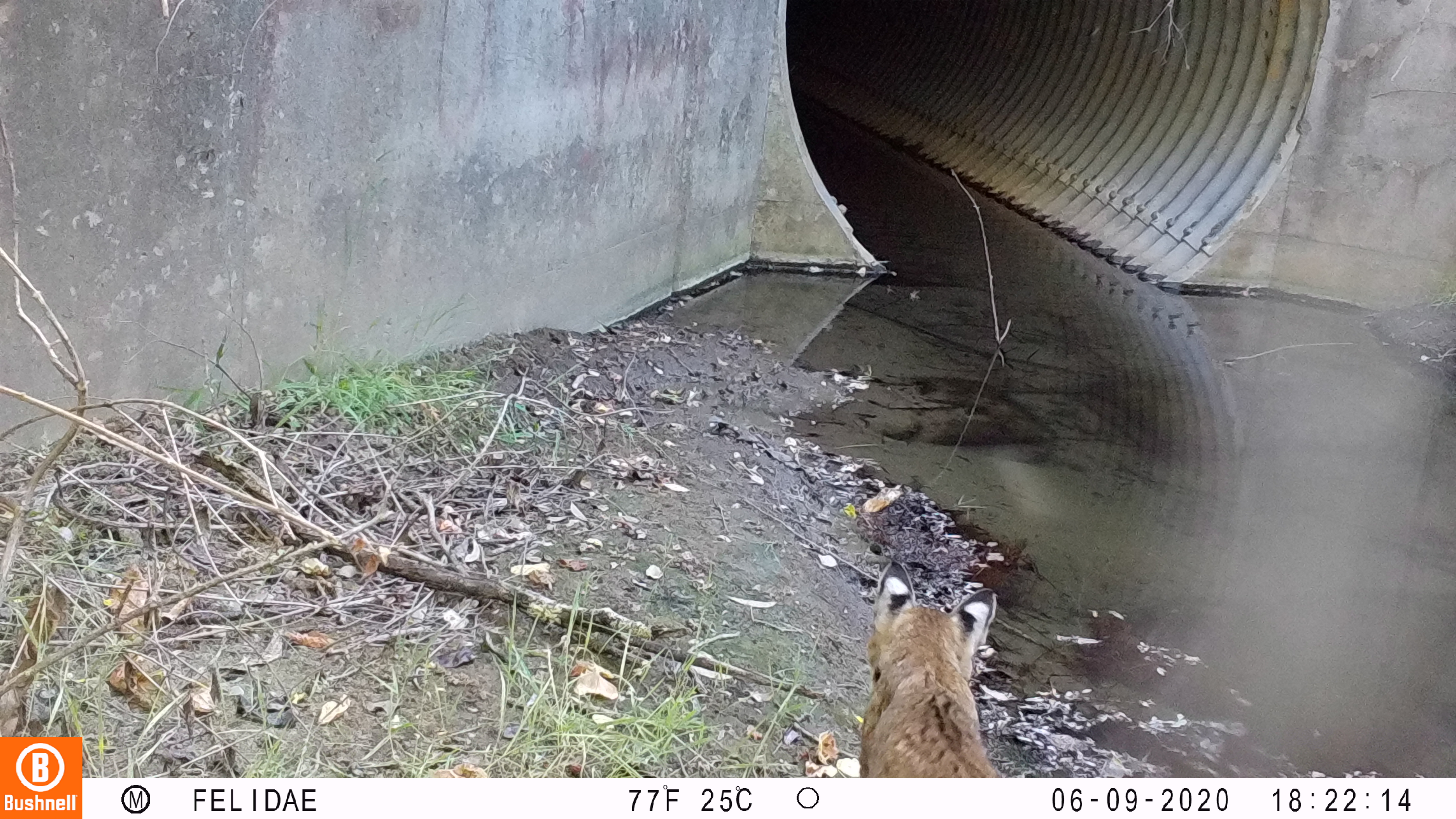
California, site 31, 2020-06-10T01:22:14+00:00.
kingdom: Animalia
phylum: Chordata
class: Mammalia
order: Carnivora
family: Felidae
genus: Lynx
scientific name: Lynx rufus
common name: bobcat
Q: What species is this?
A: Bobcat (Lynx rufus).